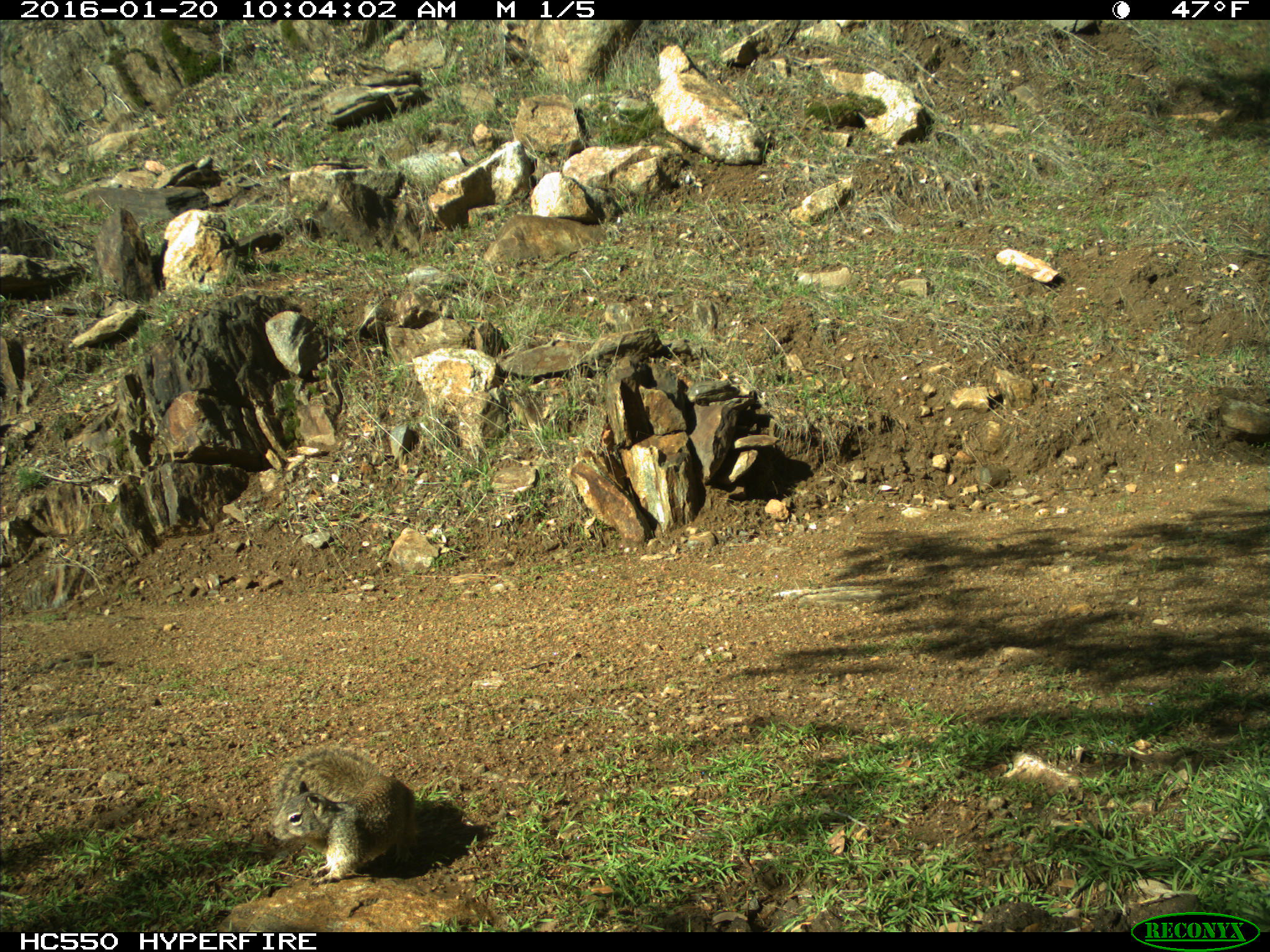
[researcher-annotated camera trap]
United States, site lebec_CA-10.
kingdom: Animalia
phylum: Chordata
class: Mammalia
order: Rodentia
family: Sciuridae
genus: Otospermophilus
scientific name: Otospermophilus beecheyi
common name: california ground squirrel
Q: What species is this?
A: Otospermophilus beecheyi (california ground squirrel).